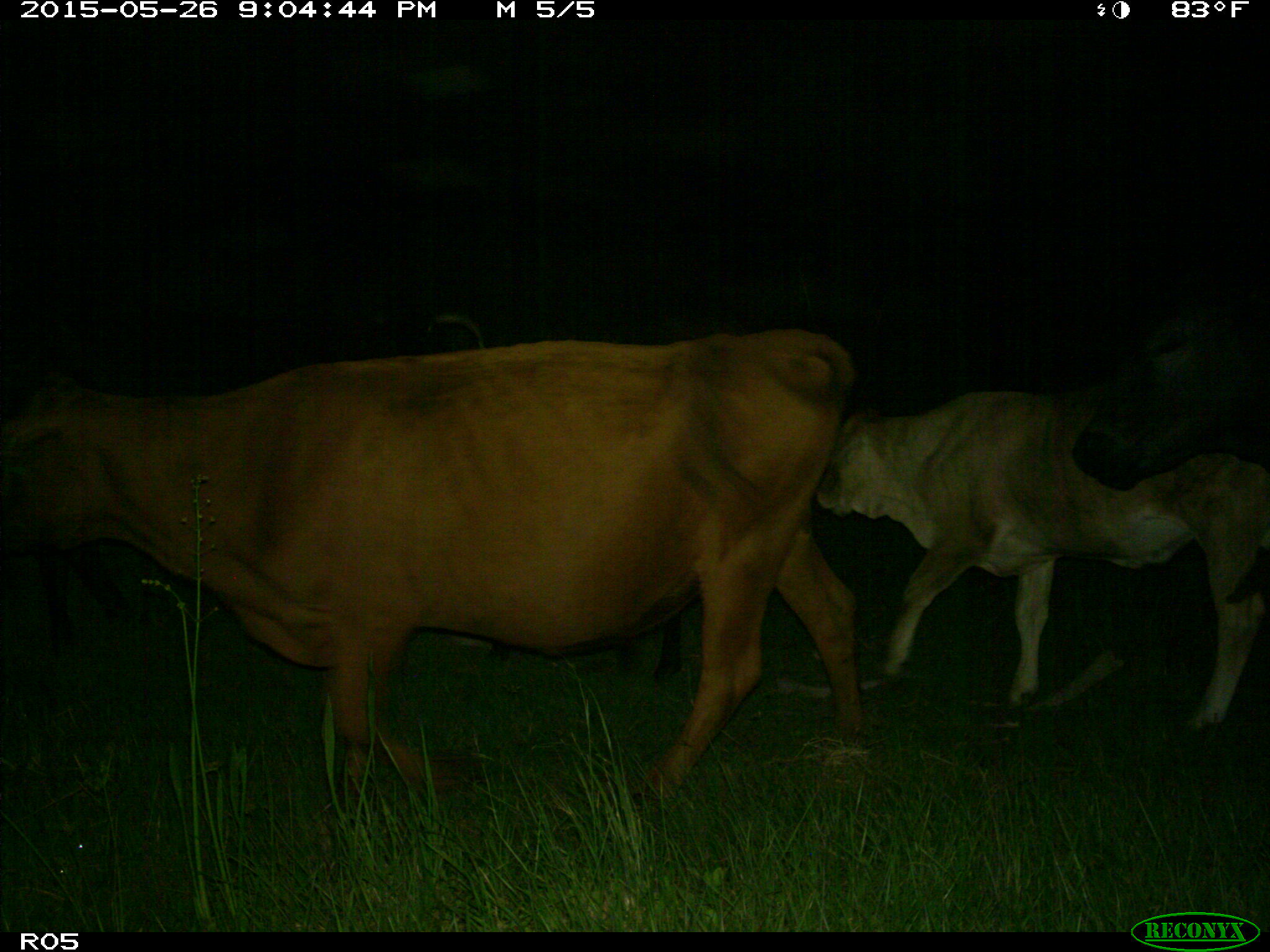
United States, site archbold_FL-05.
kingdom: Animalia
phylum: Chordata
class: Mammalia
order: Artiodactyla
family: Bovidae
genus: Bos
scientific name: Bos taurus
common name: domestic cow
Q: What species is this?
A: Bos taurus (domestic cow).